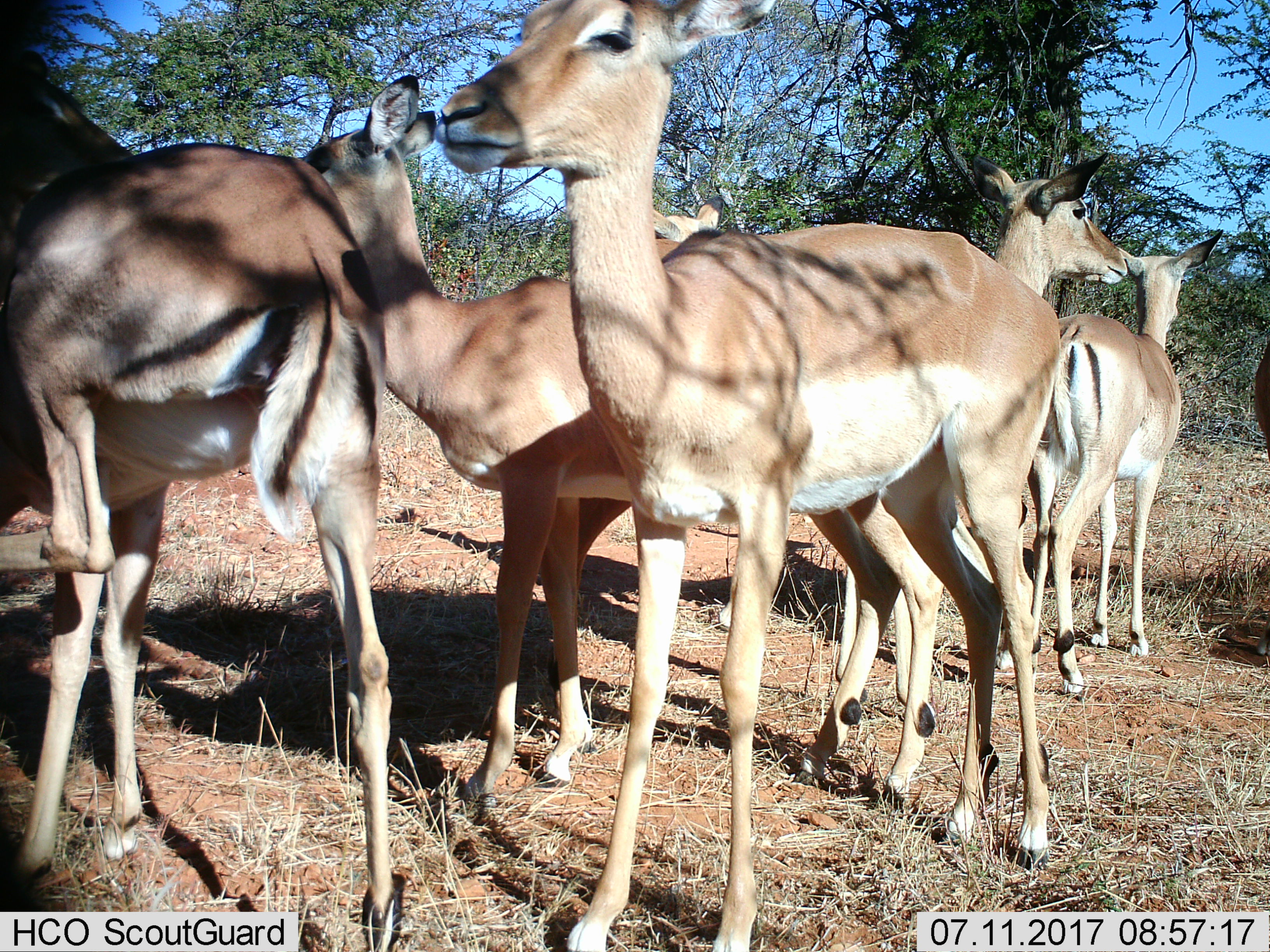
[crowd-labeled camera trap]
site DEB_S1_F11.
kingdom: Animalia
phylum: Chordata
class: Mammalia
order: Artiodactyla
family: Bovidae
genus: Aepyceros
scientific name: Aepyceros melampus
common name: impala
Impala (Aepyceros melampus), count 7. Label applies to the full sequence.